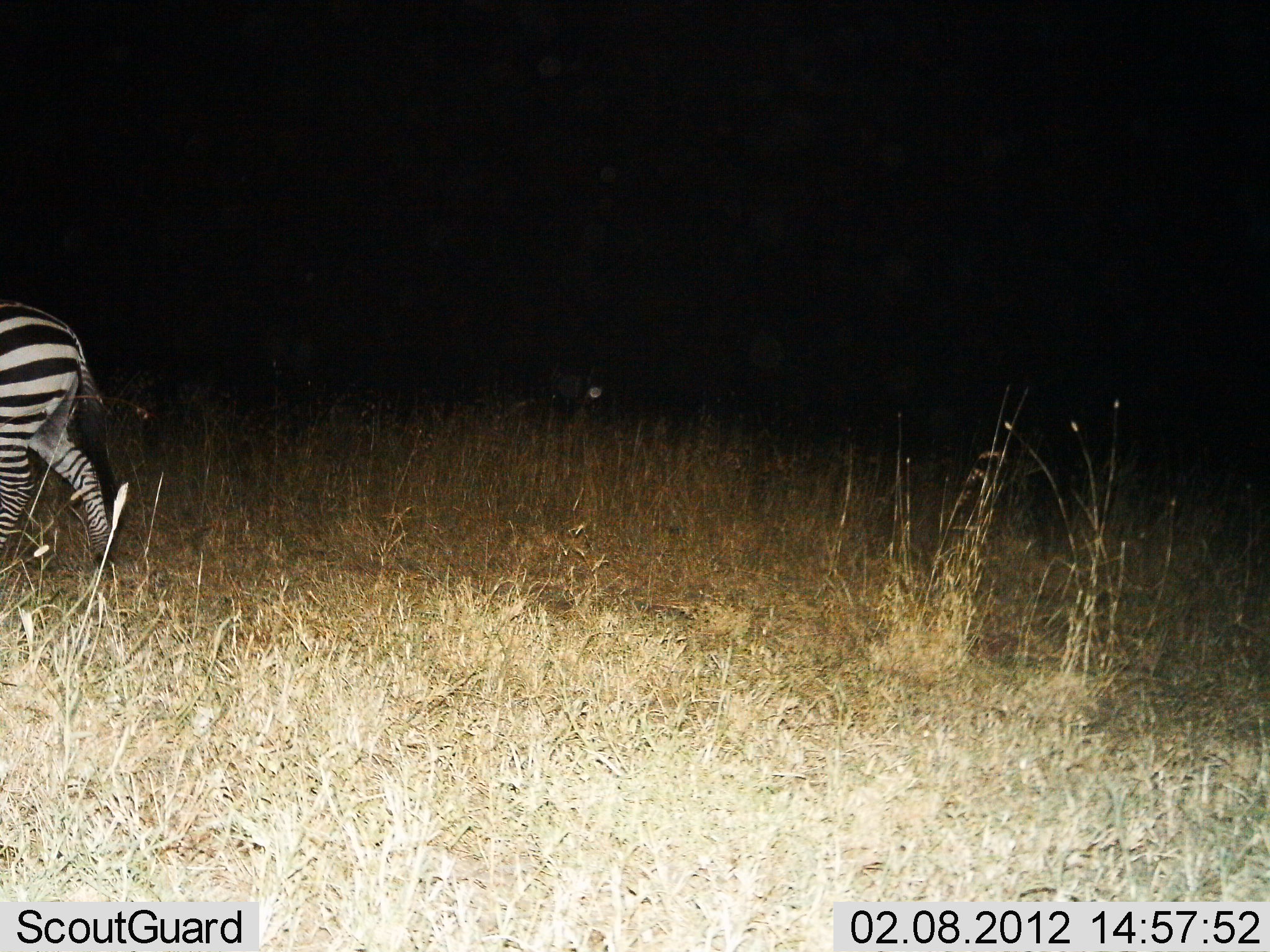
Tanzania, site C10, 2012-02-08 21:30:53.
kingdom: Animalia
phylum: Chordata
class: Mammalia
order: Perissodactyla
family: Equidae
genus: Equus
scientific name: Equus quagga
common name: plains zebra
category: zebra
Zebra (plains zebra) (Equus quagga), count 1. Behavior (volunteer vote fractions): standing 19%, resting 0%, moving 81%, interacting 0%. Young present (vote fraction): 0%. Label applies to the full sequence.